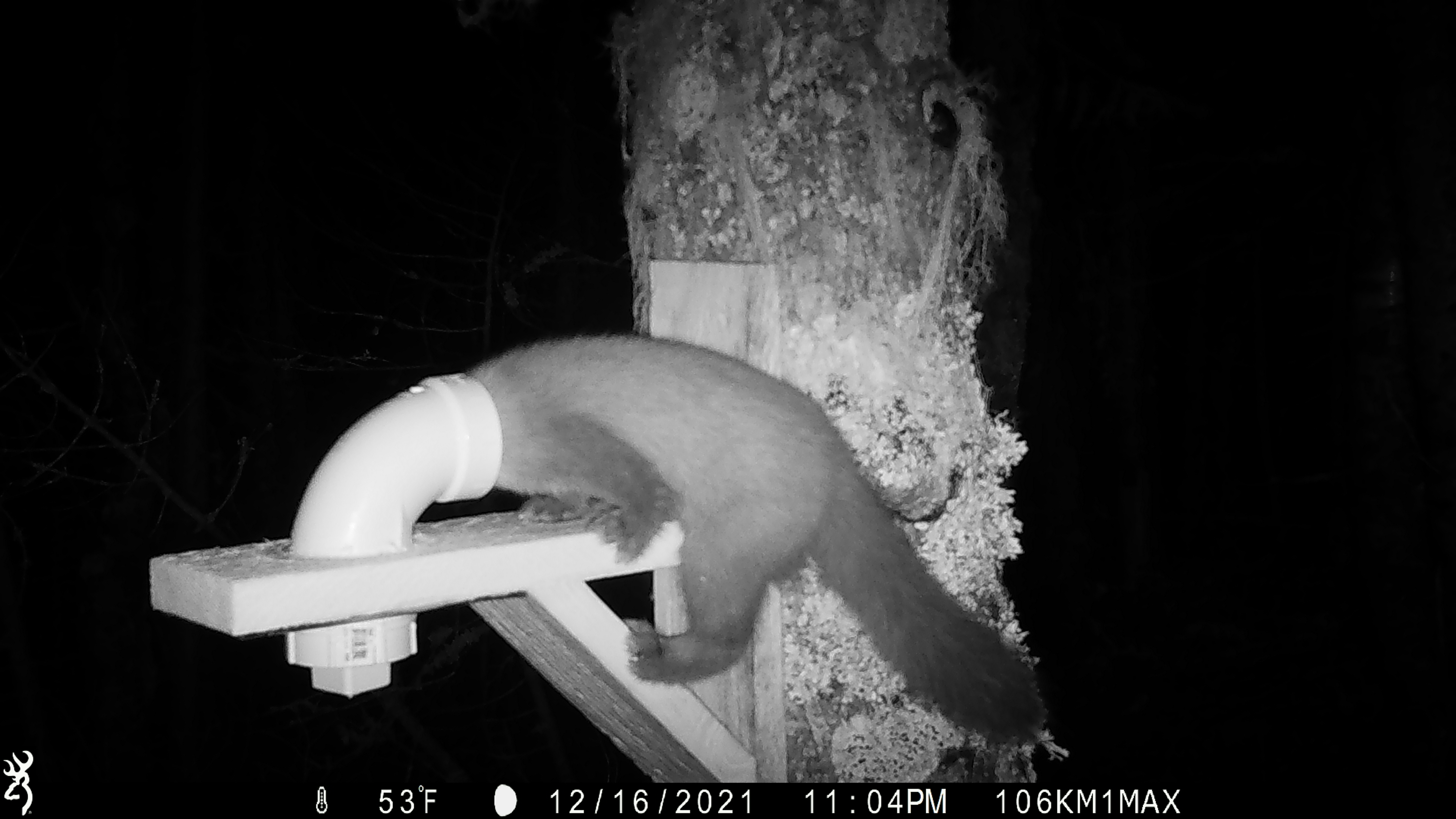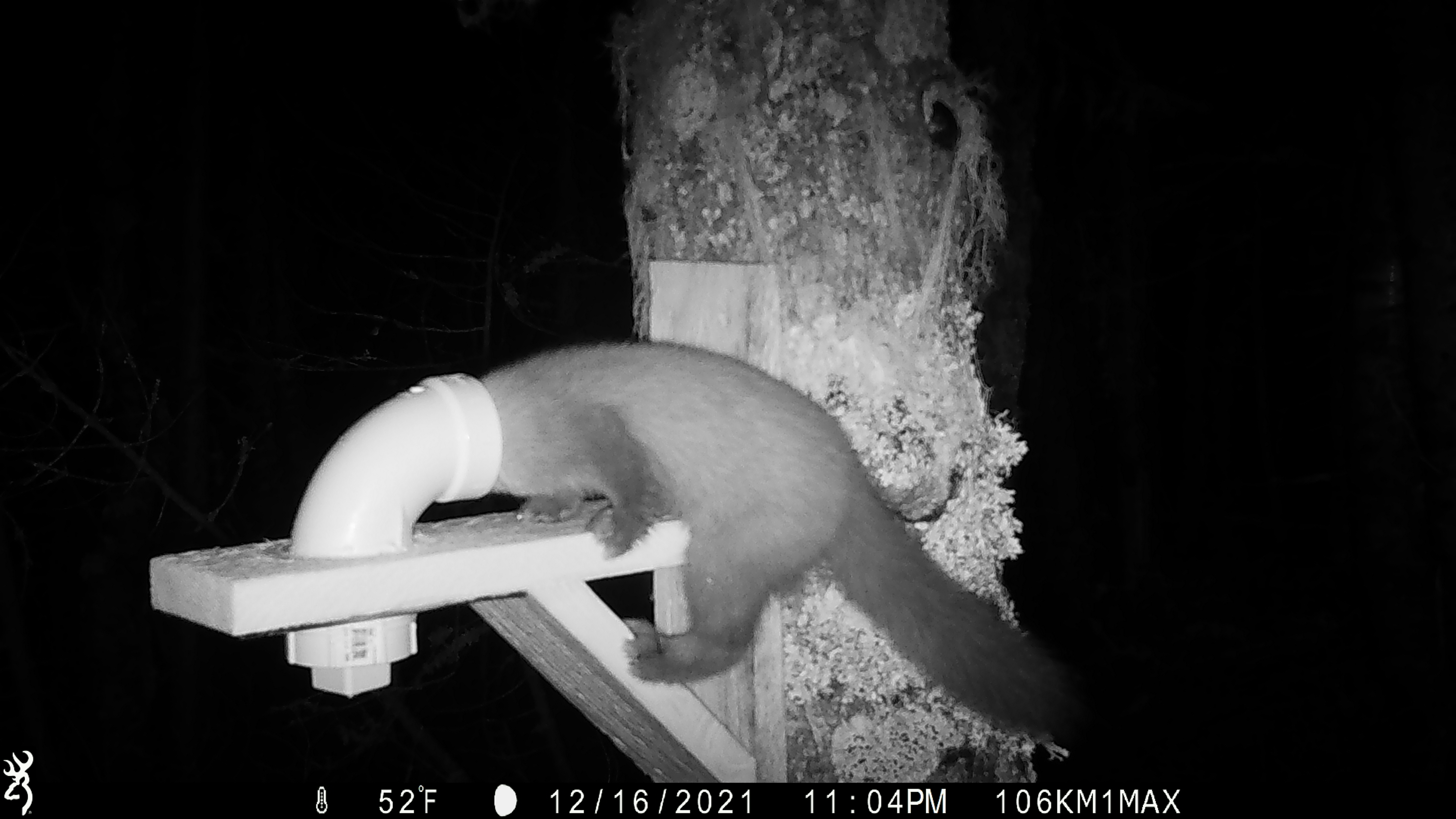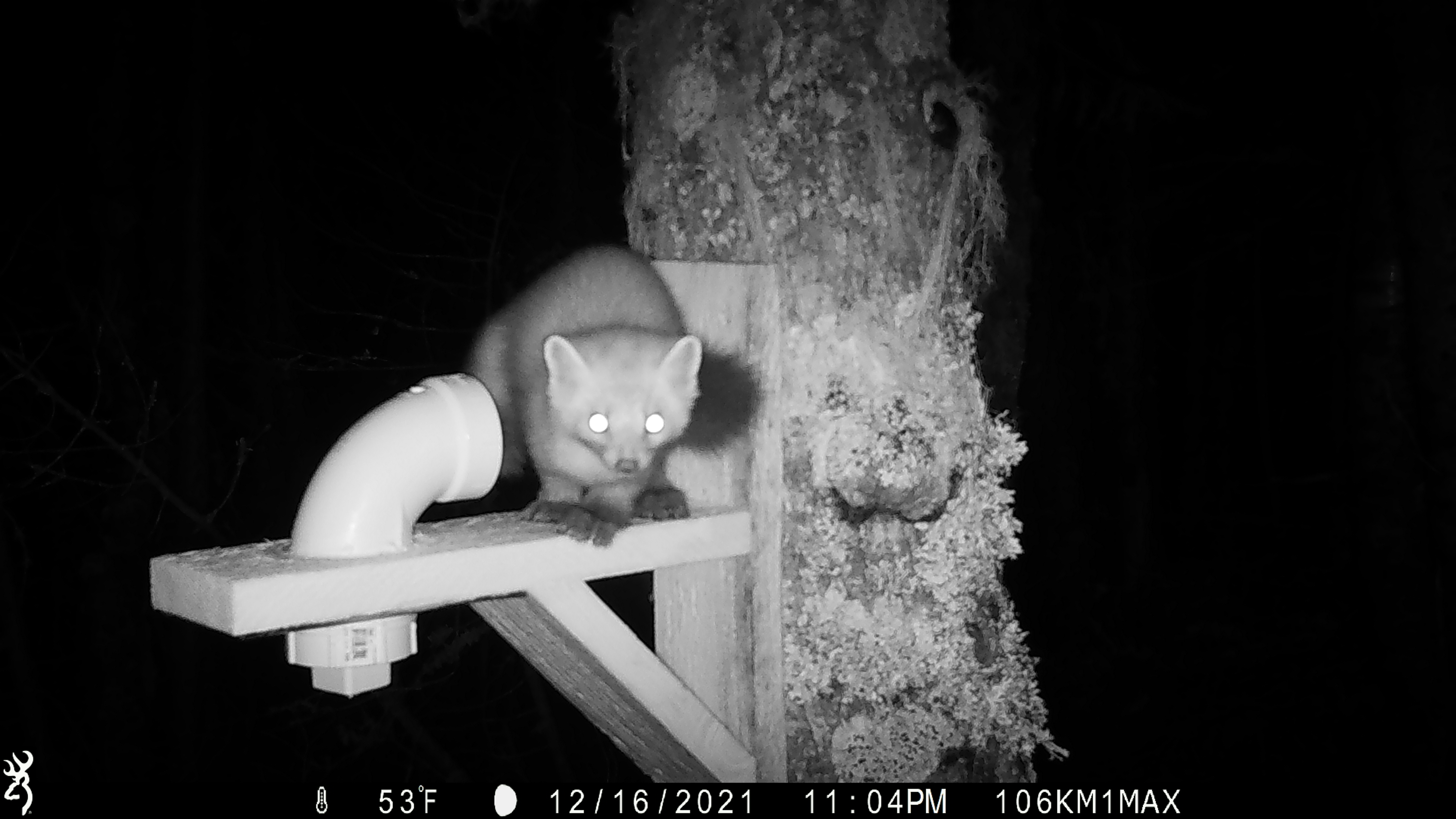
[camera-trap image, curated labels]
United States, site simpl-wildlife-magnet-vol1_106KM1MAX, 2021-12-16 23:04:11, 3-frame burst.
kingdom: Animalia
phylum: Chordata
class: Mammalia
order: Carnivora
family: Mustelidae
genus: Martes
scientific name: Martes americana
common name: american marten